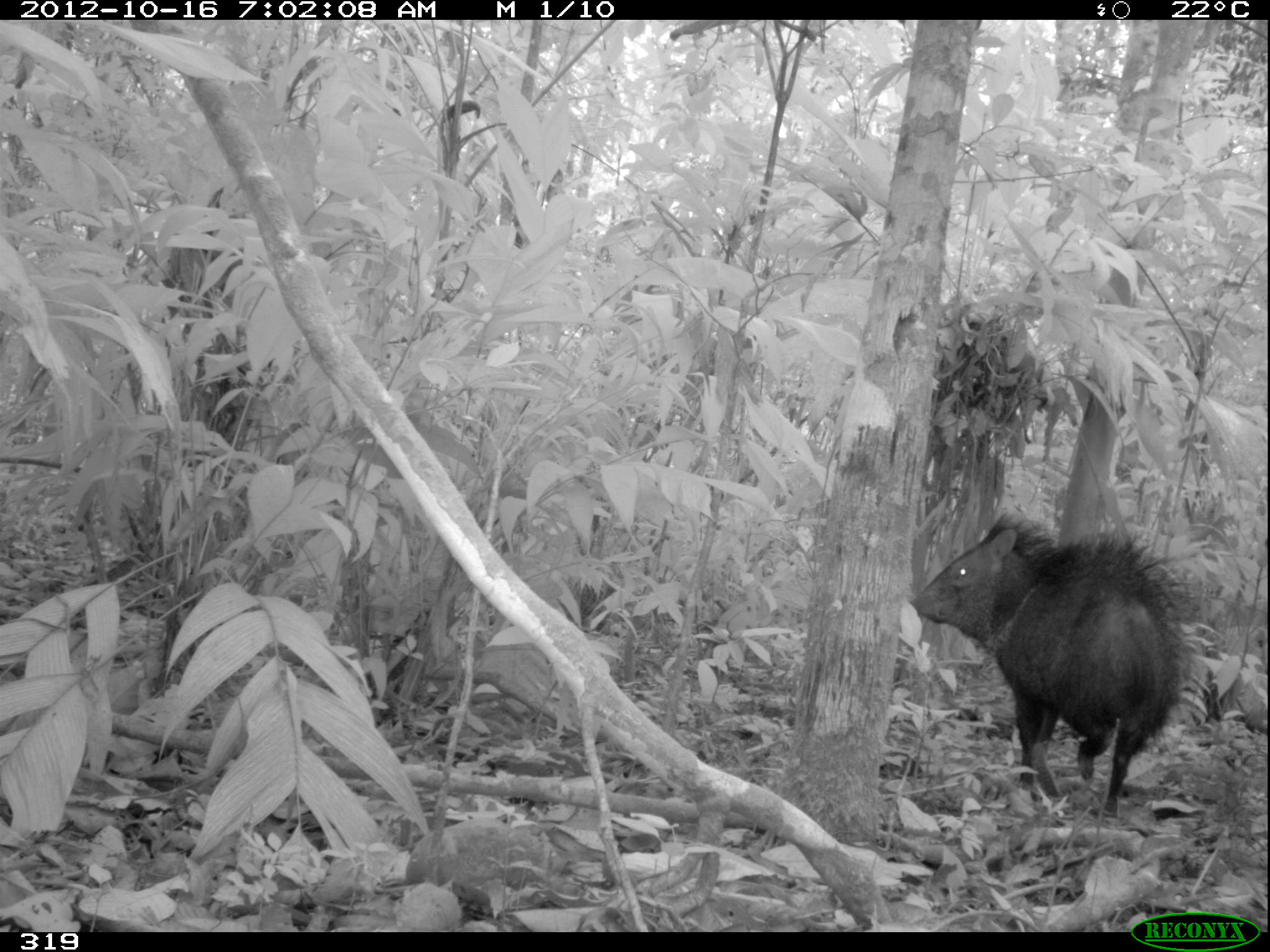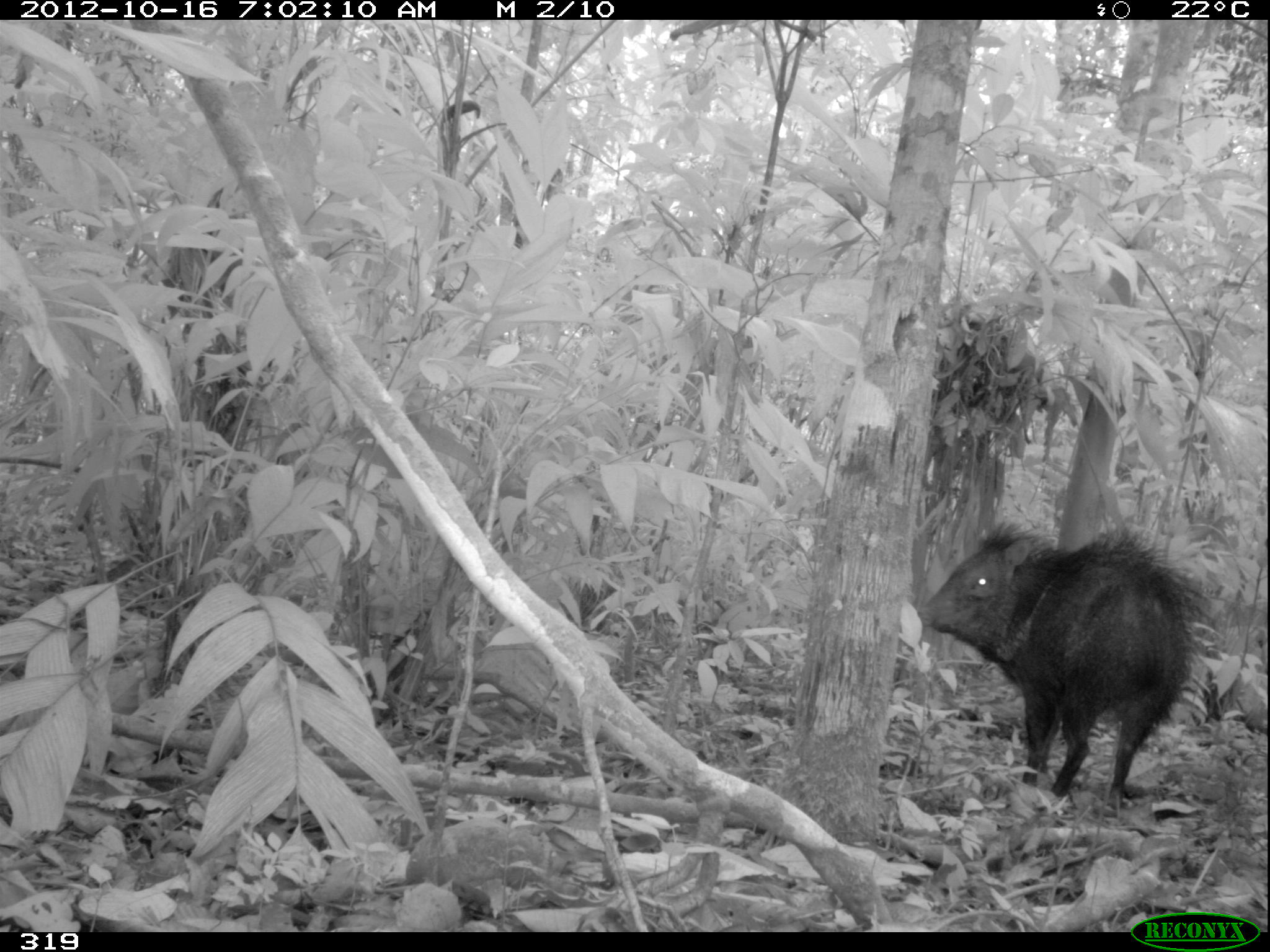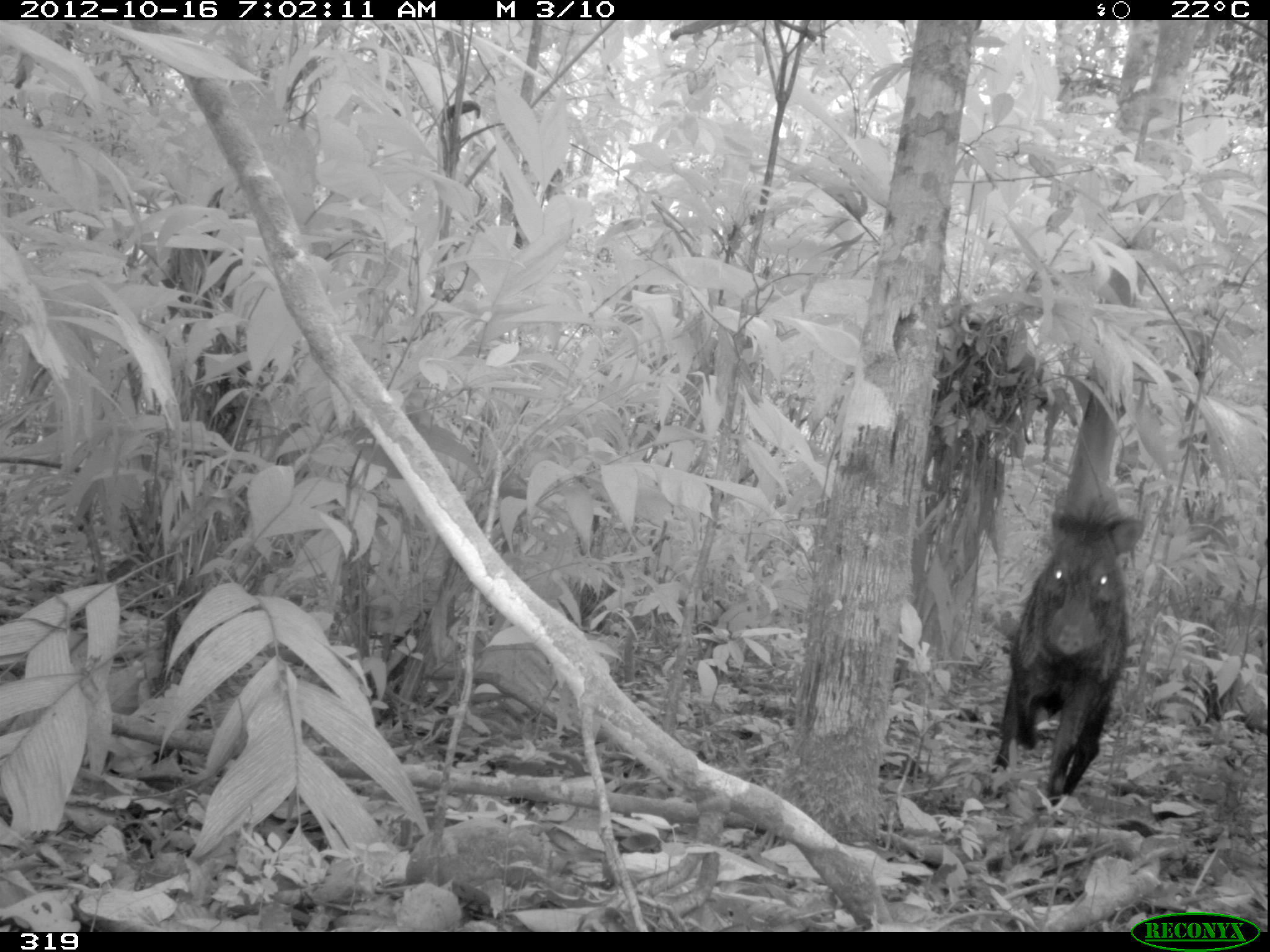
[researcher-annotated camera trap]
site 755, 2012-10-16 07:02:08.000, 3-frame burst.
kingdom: Animalia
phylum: Chordata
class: Mammalia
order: Artiodactyla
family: Tayassuidae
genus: Pecari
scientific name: Pecari tajacu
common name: collared peccary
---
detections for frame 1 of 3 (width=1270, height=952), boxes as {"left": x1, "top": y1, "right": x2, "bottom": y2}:
pecari tajacu: {"left": 908, "top": 508, "right": 1196, "bottom": 819}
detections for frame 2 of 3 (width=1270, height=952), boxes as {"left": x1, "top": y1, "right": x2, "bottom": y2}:
pecari tajacu: {"left": 917, "top": 521, "right": 1203, "bottom": 809}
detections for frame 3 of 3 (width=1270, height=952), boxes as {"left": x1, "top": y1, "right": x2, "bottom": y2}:
pecari tajacu: {"left": 989, "top": 500, "right": 1145, "bottom": 811}